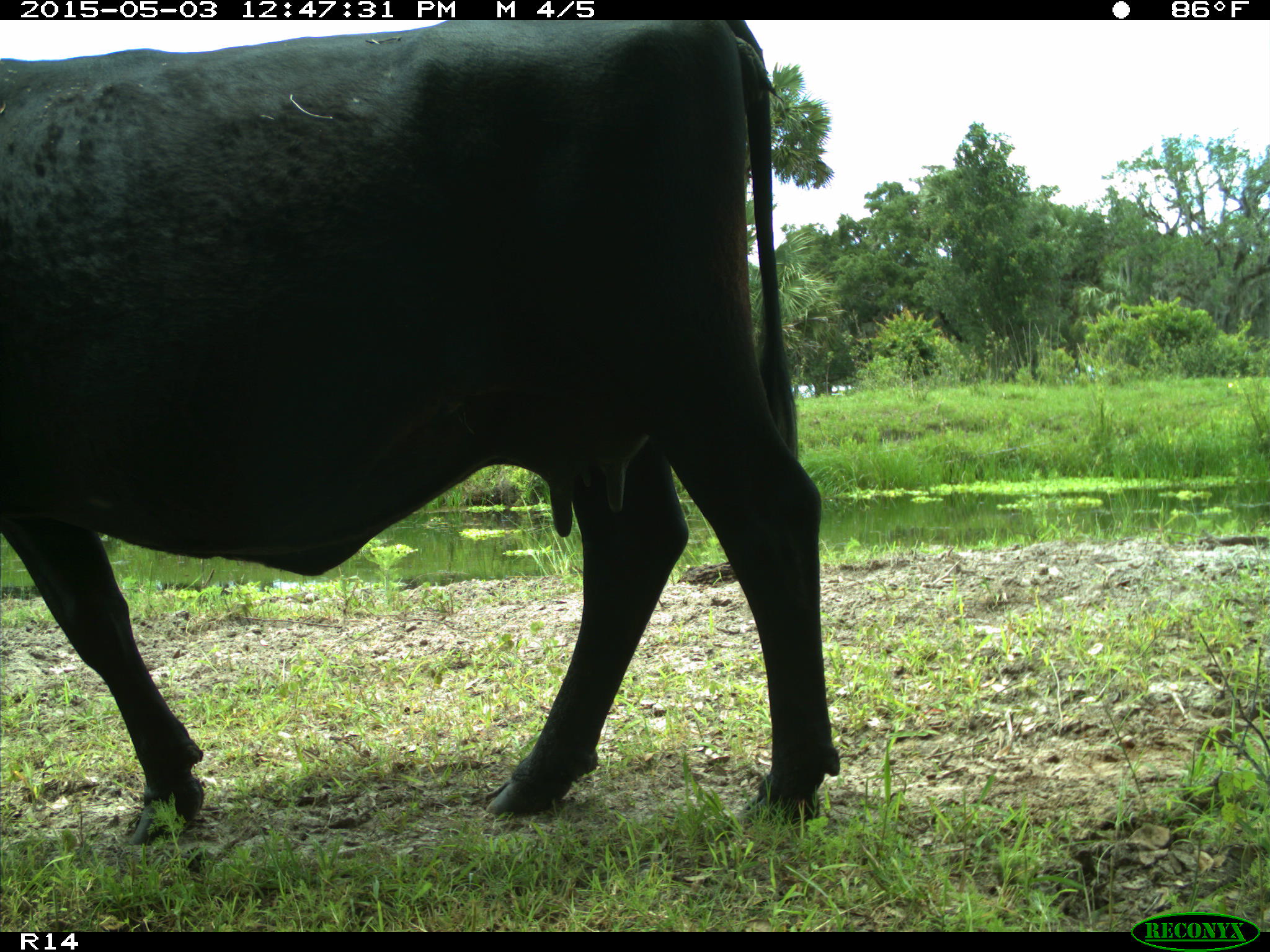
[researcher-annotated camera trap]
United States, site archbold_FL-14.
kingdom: Animalia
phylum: Chordata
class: Mammalia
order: Artiodactyla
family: Suidae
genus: Sus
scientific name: Sus scrofa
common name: wild boar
Sus scrofa (wild boar).